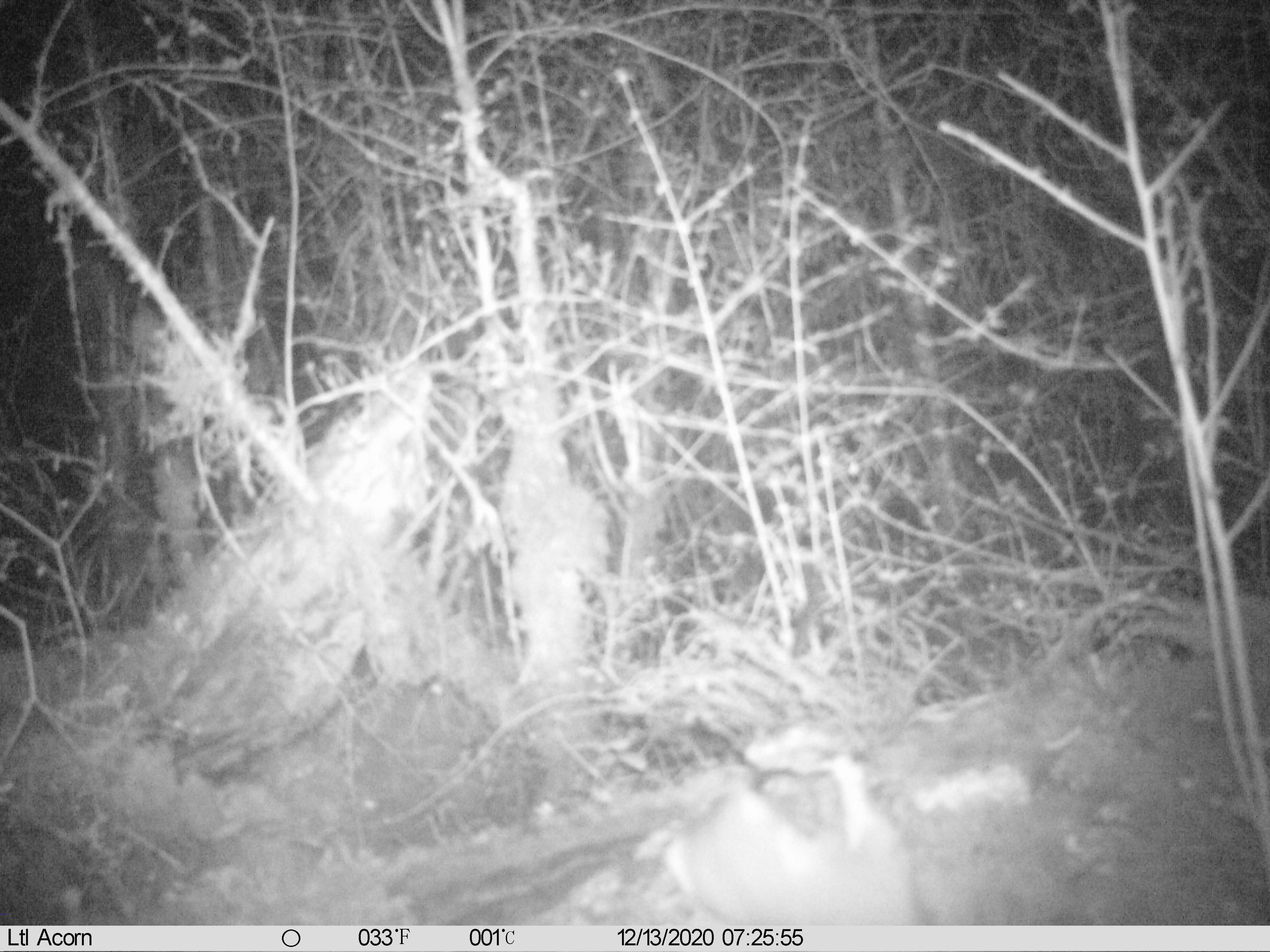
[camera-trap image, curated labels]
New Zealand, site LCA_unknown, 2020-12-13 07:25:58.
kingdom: Animalia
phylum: Chordata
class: Mammalia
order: Carnivora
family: Mustelidae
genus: Mustela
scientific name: Mustela erminea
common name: stoat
Stoat (Mustela erminea).